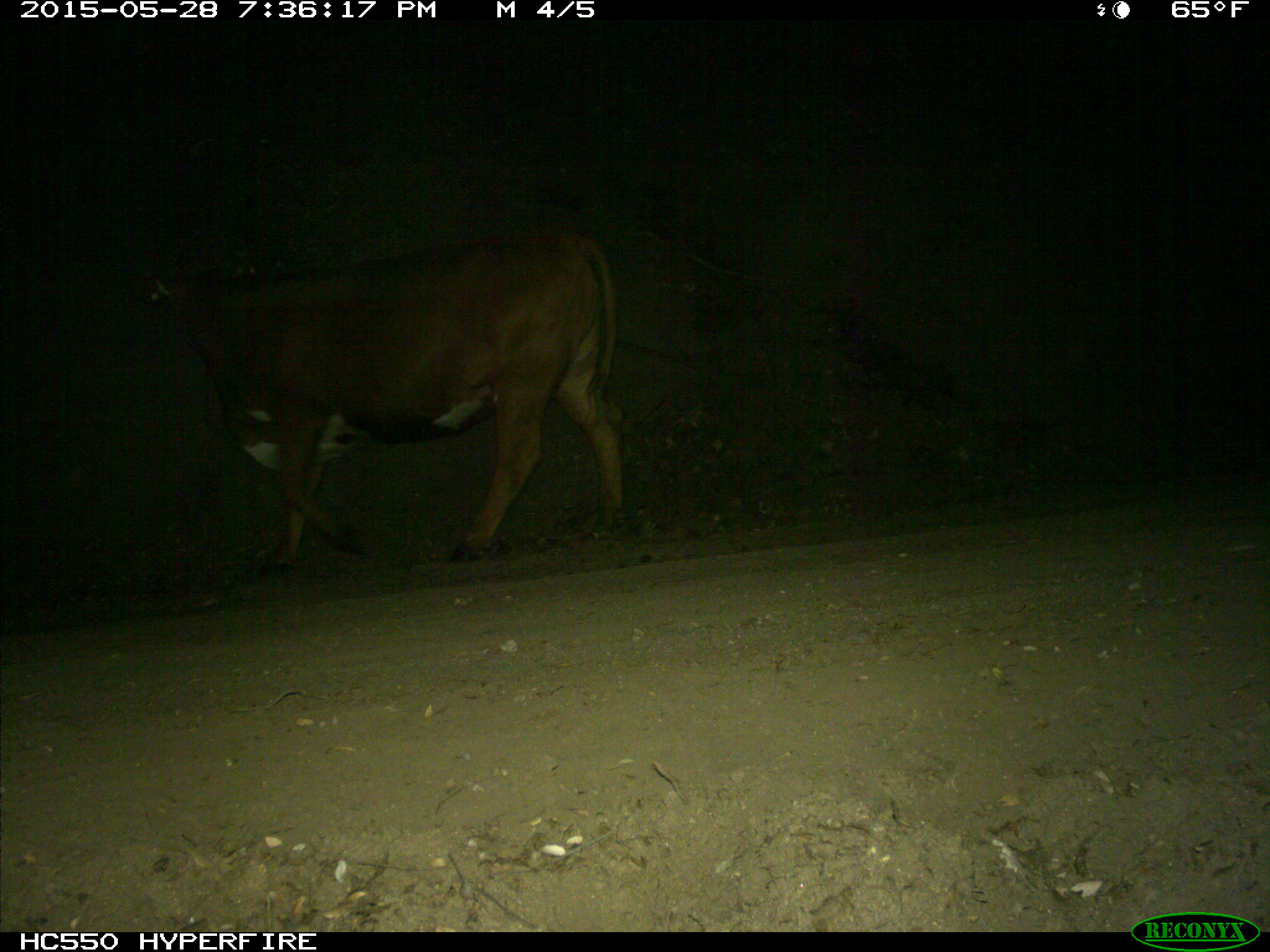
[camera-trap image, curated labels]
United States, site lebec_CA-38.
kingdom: Animalia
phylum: Chordata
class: Mammalia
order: Artiodactyla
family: Bovidae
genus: Bos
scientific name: Bos taurus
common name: domestic cow